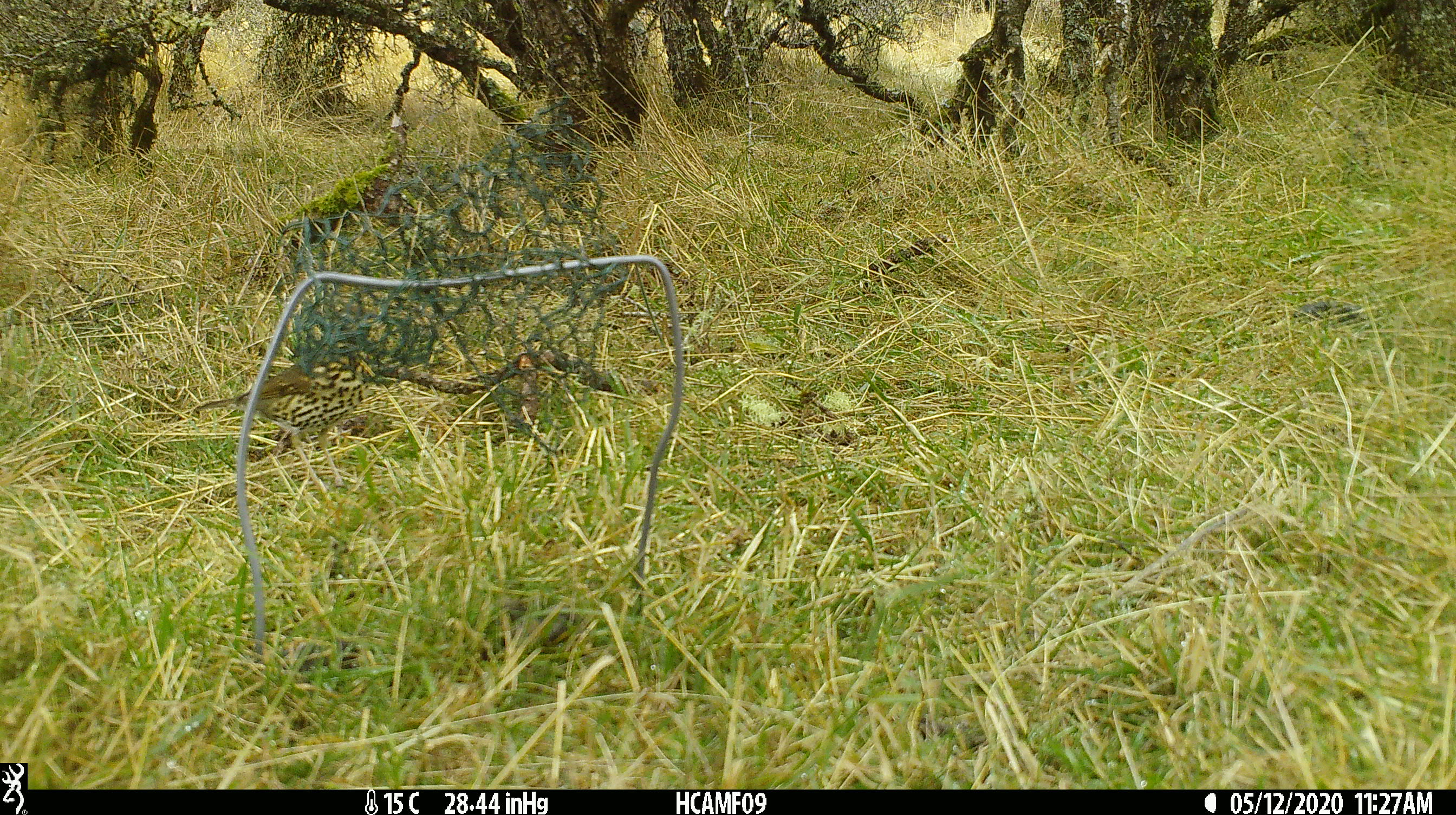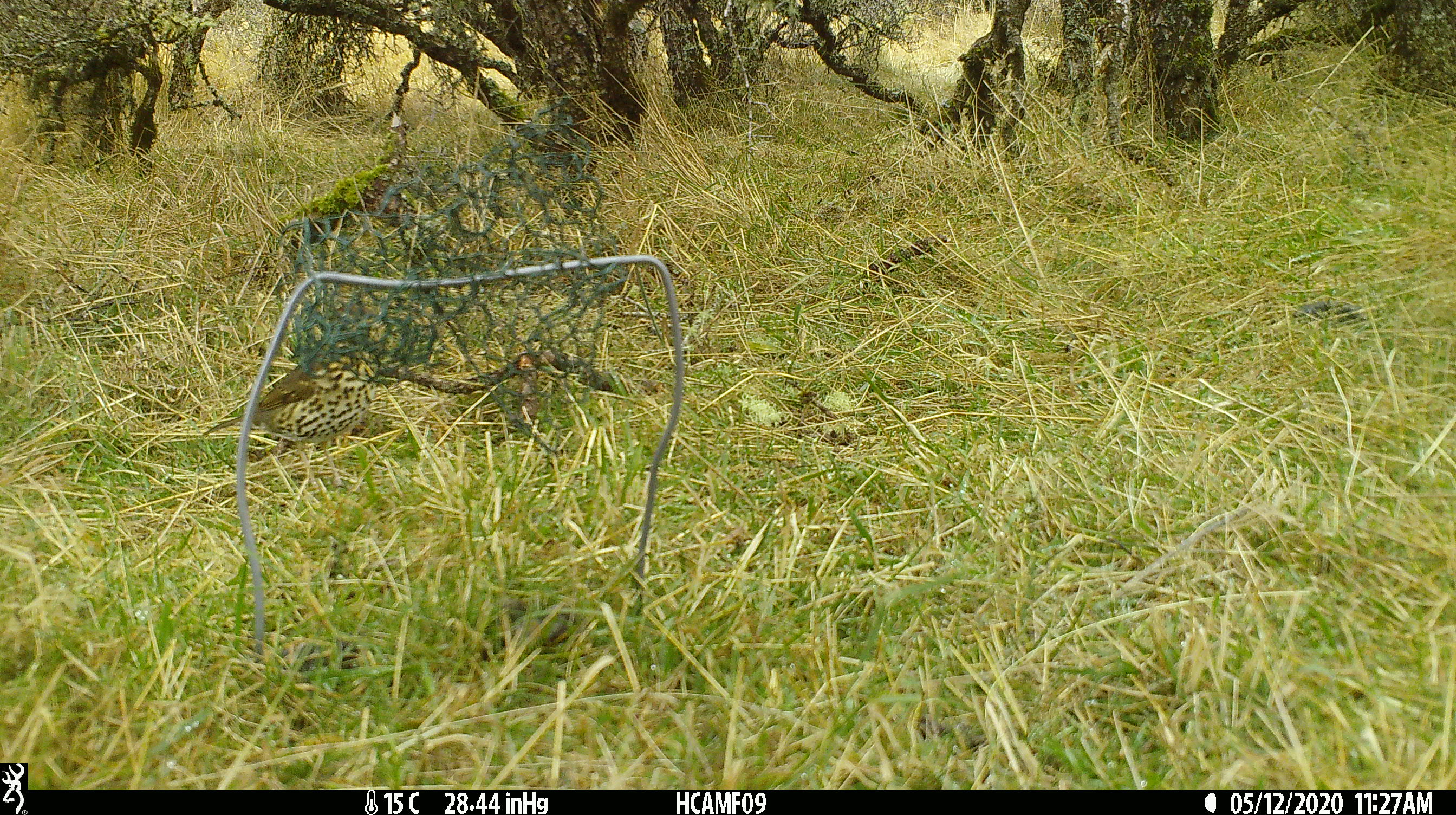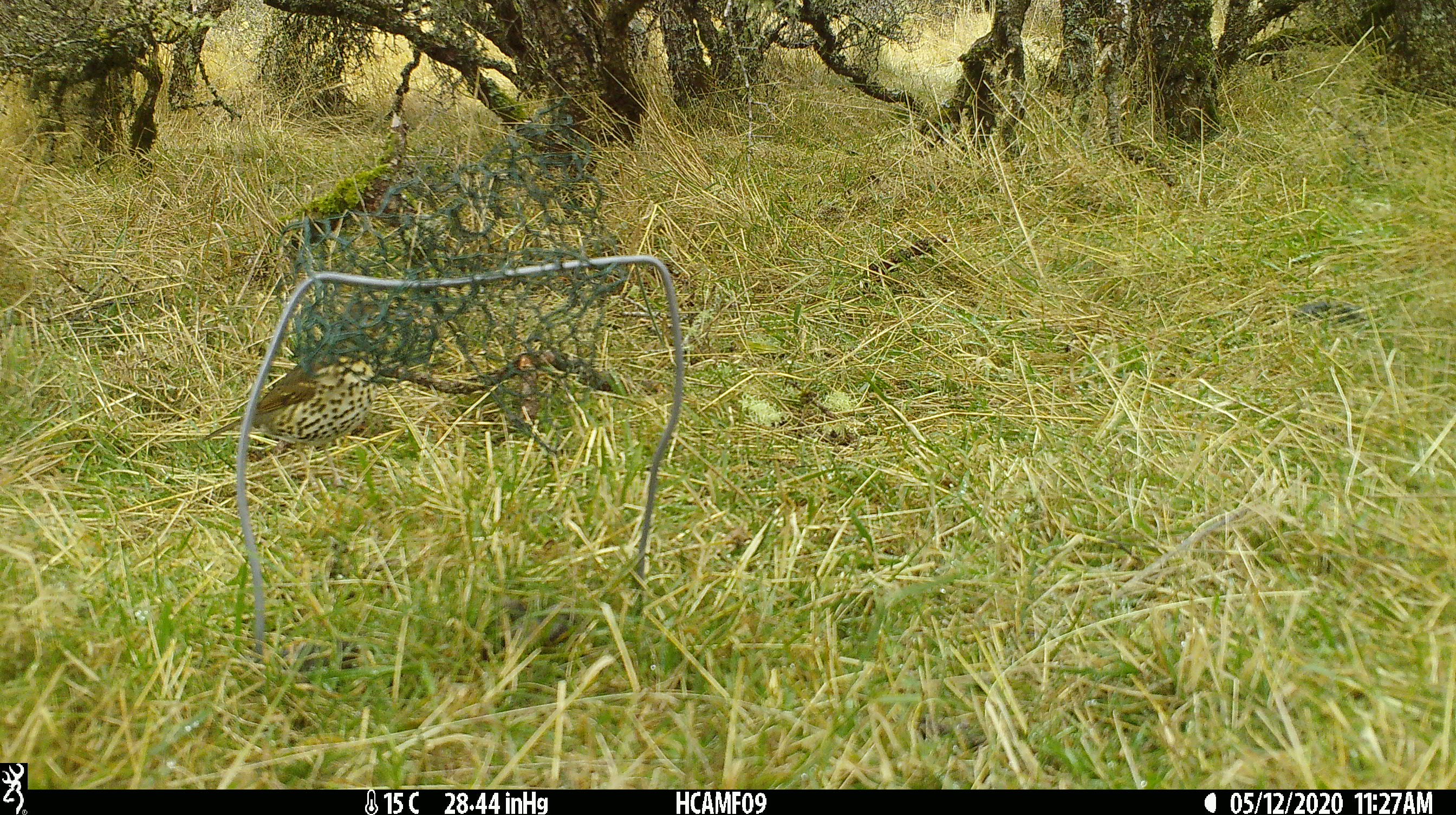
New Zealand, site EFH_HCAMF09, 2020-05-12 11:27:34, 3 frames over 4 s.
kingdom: Animalia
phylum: Chordata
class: Aves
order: Passeriformes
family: Turdidae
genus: Turdus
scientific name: Turdus philomelos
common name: song thrush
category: thrush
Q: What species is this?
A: Thrush (song thrush) (Turdus philomelos).